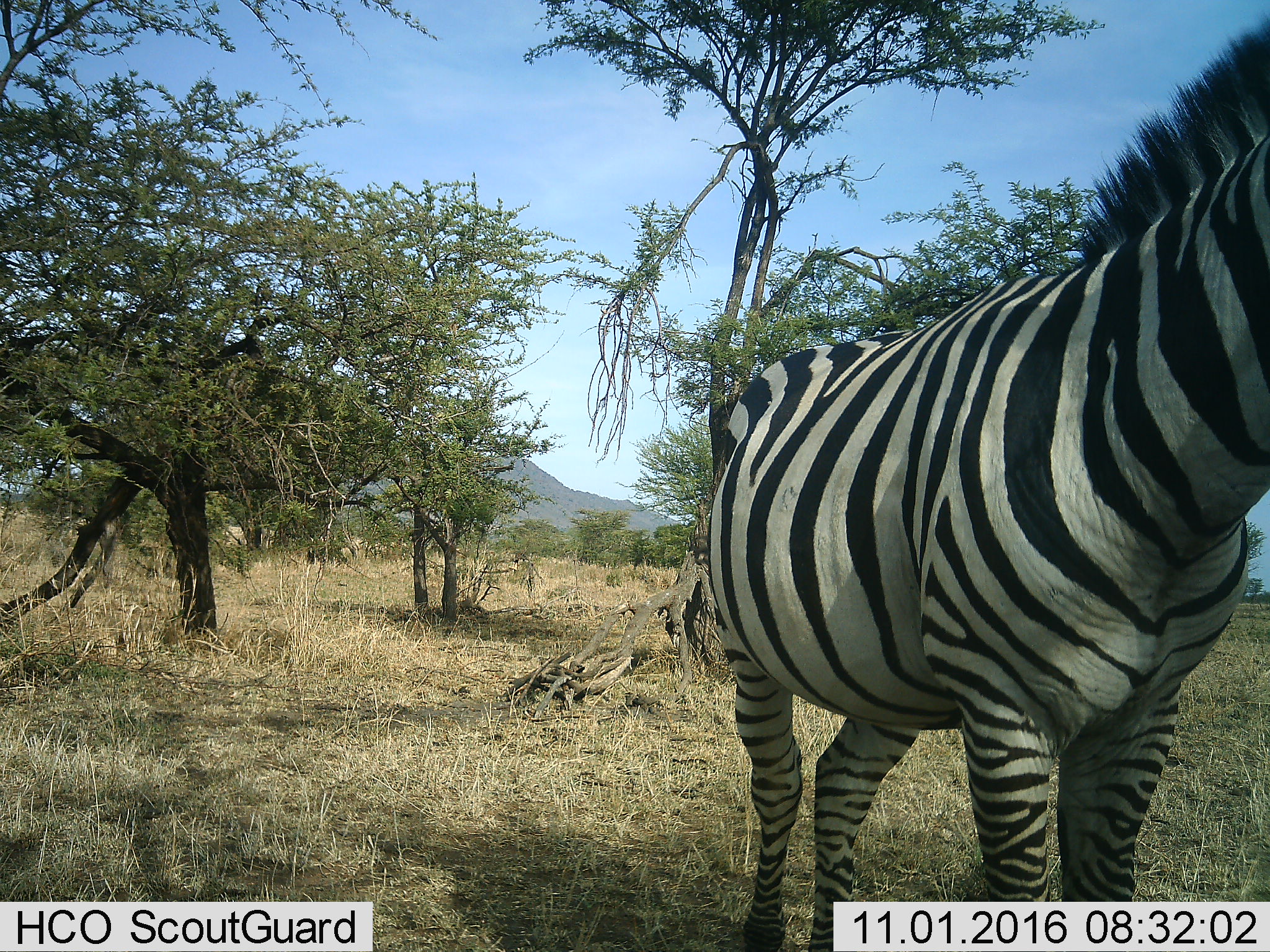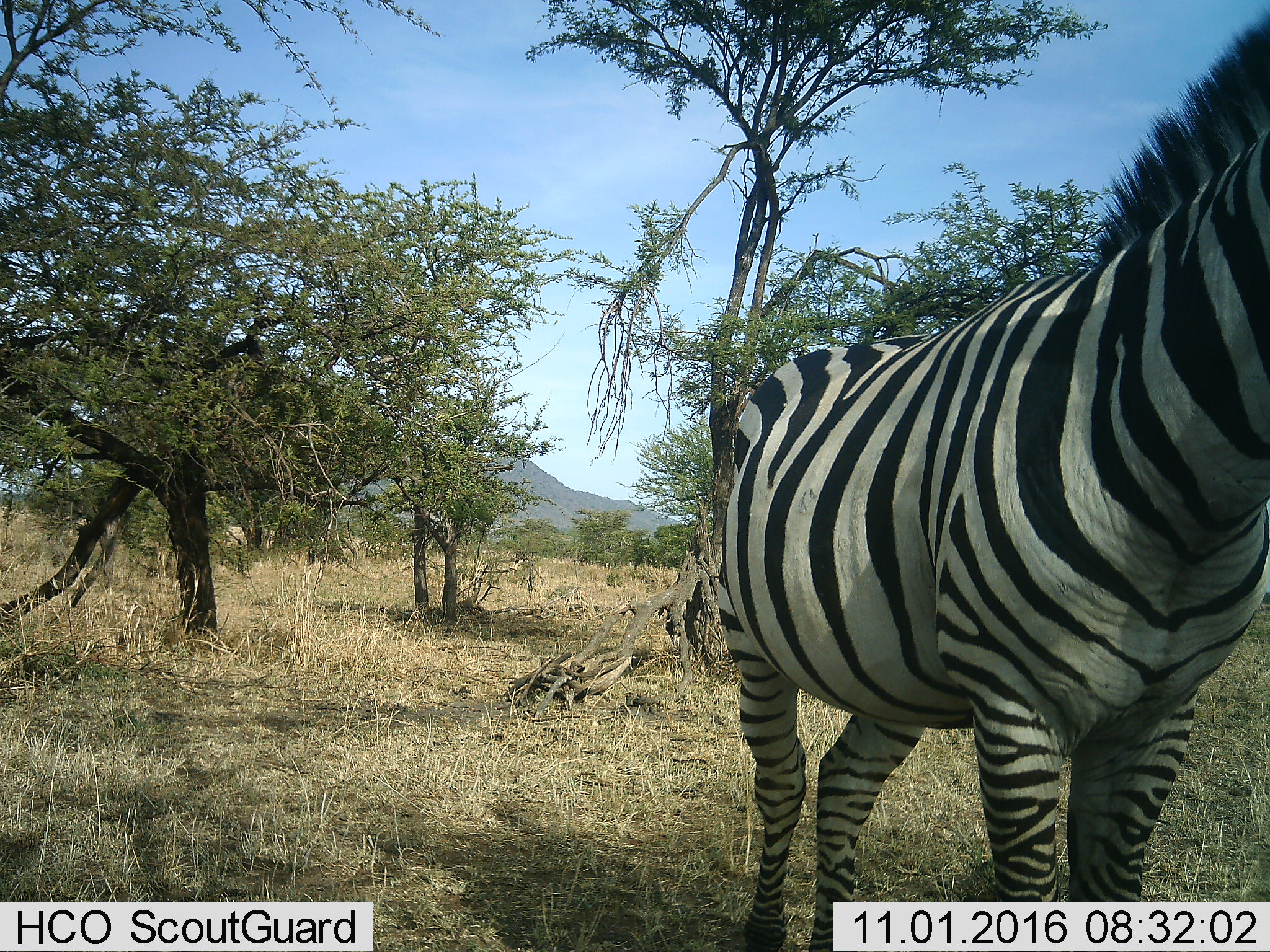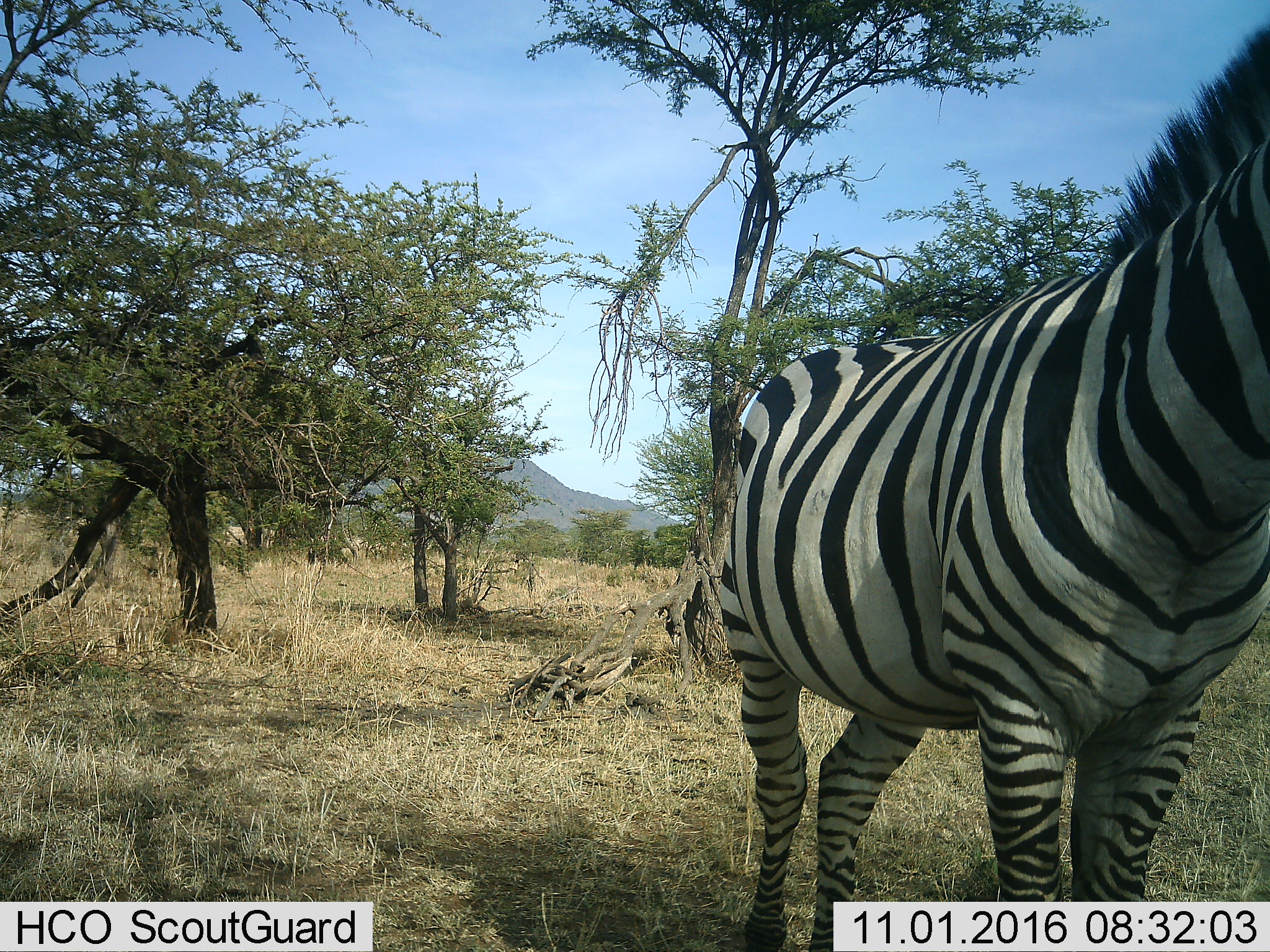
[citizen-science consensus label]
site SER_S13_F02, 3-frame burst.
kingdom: Animalia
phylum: Chordata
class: Mammalia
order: Perissodactyla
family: Equidae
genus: Equus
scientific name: Equus quagga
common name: plains zebra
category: zebraplains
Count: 1.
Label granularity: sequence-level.